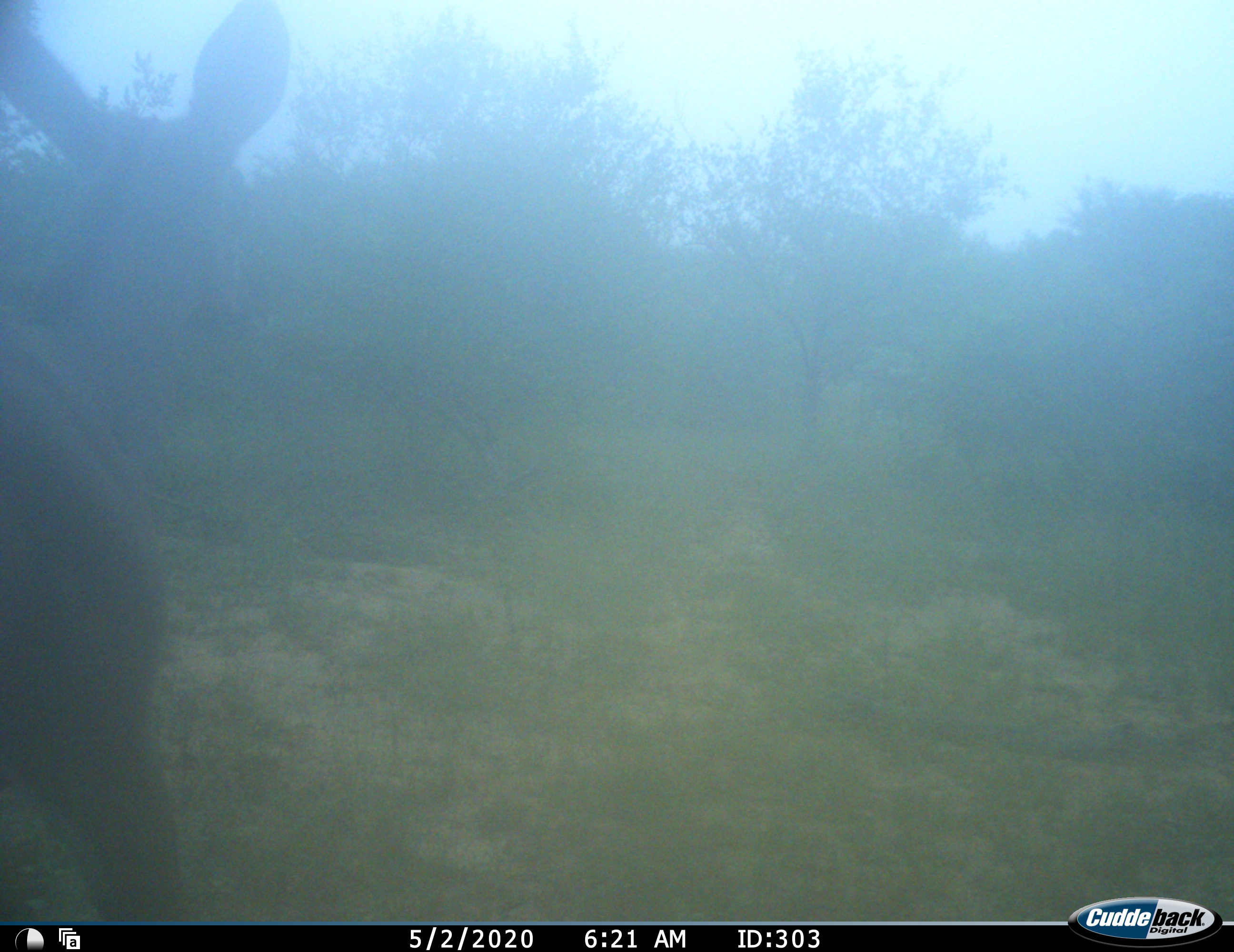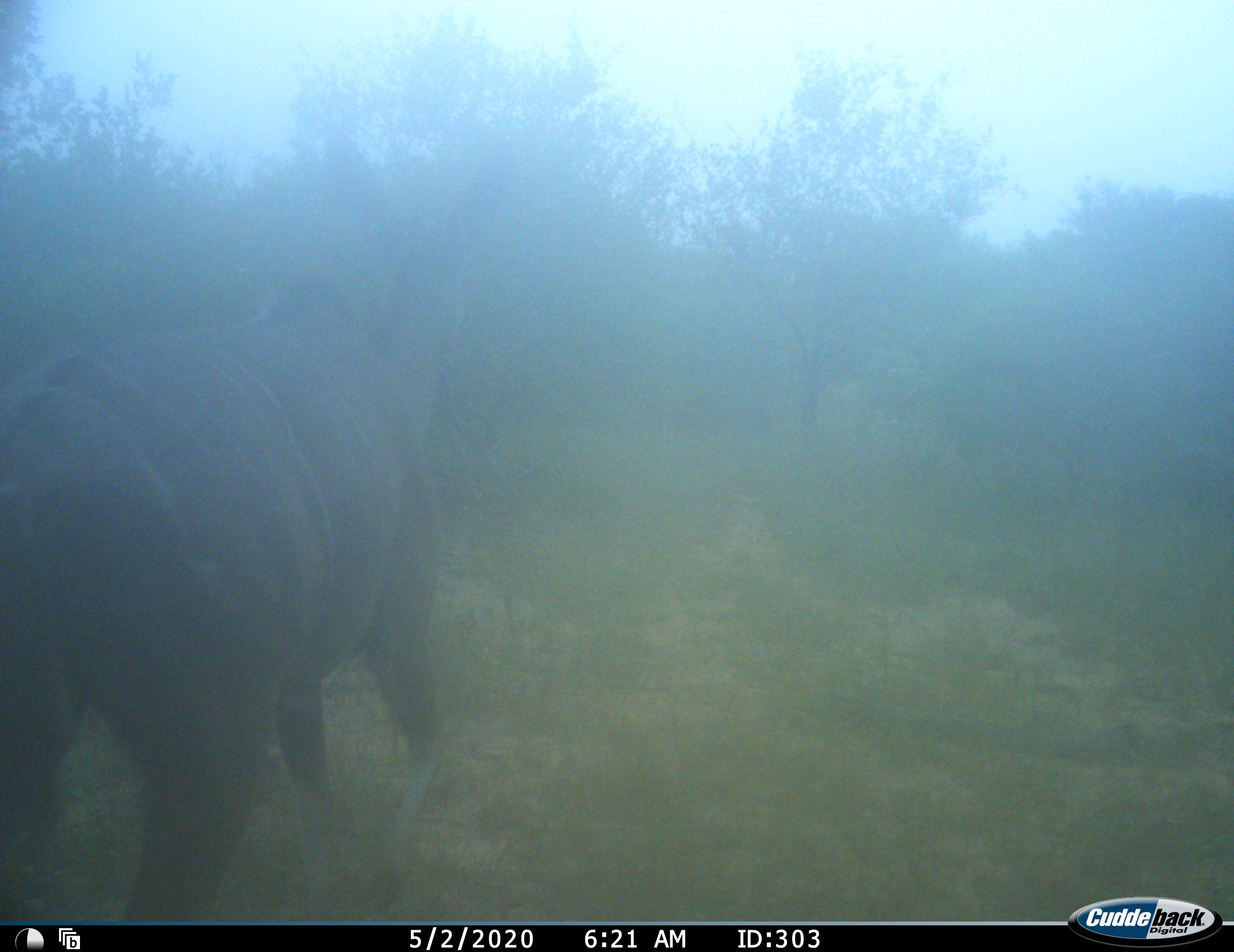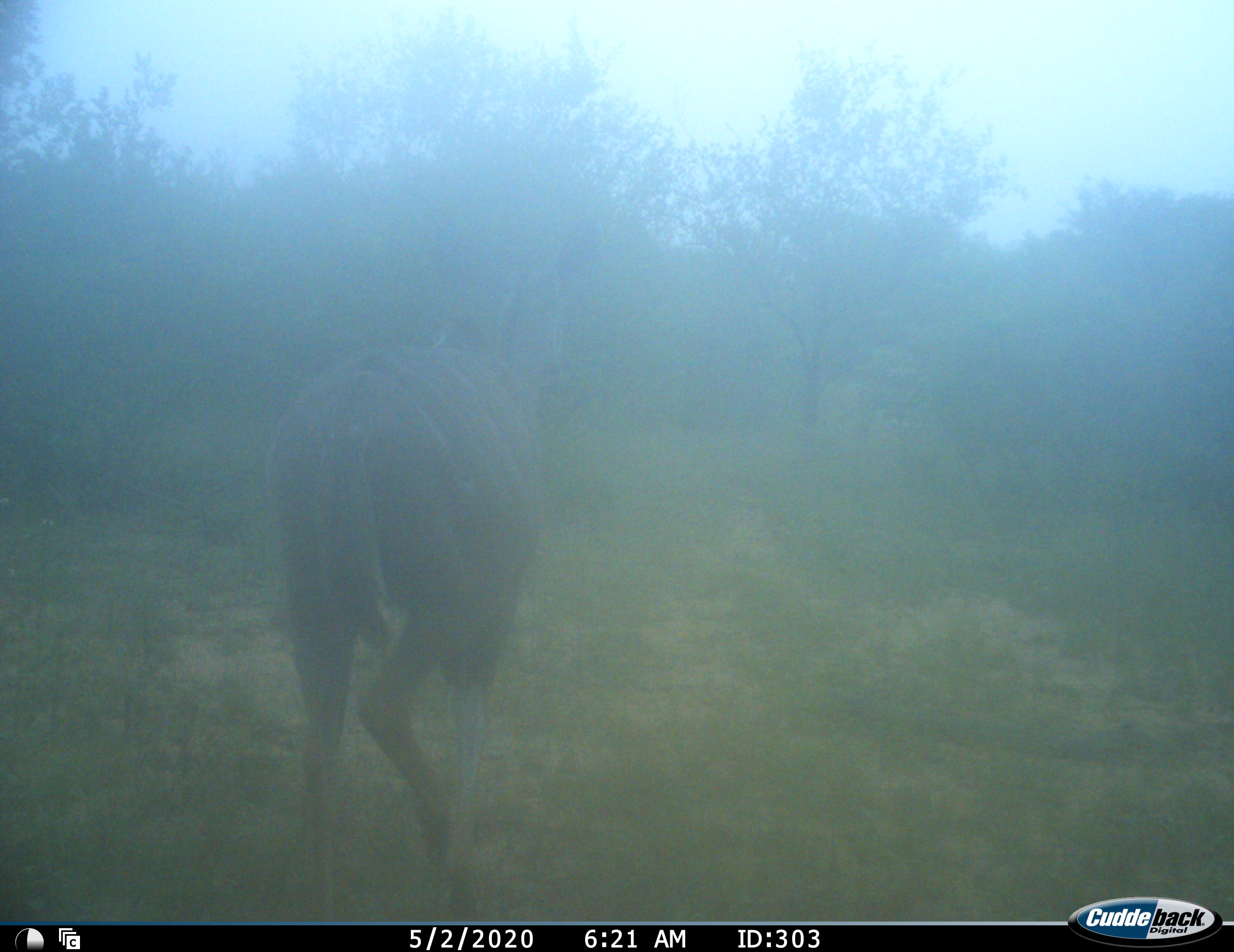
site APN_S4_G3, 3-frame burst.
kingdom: Animalia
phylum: Chordata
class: Mammalia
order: Artiodactyla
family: Bovidae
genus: Tragelaphus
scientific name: Tragelaphus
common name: kudu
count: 1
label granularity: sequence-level